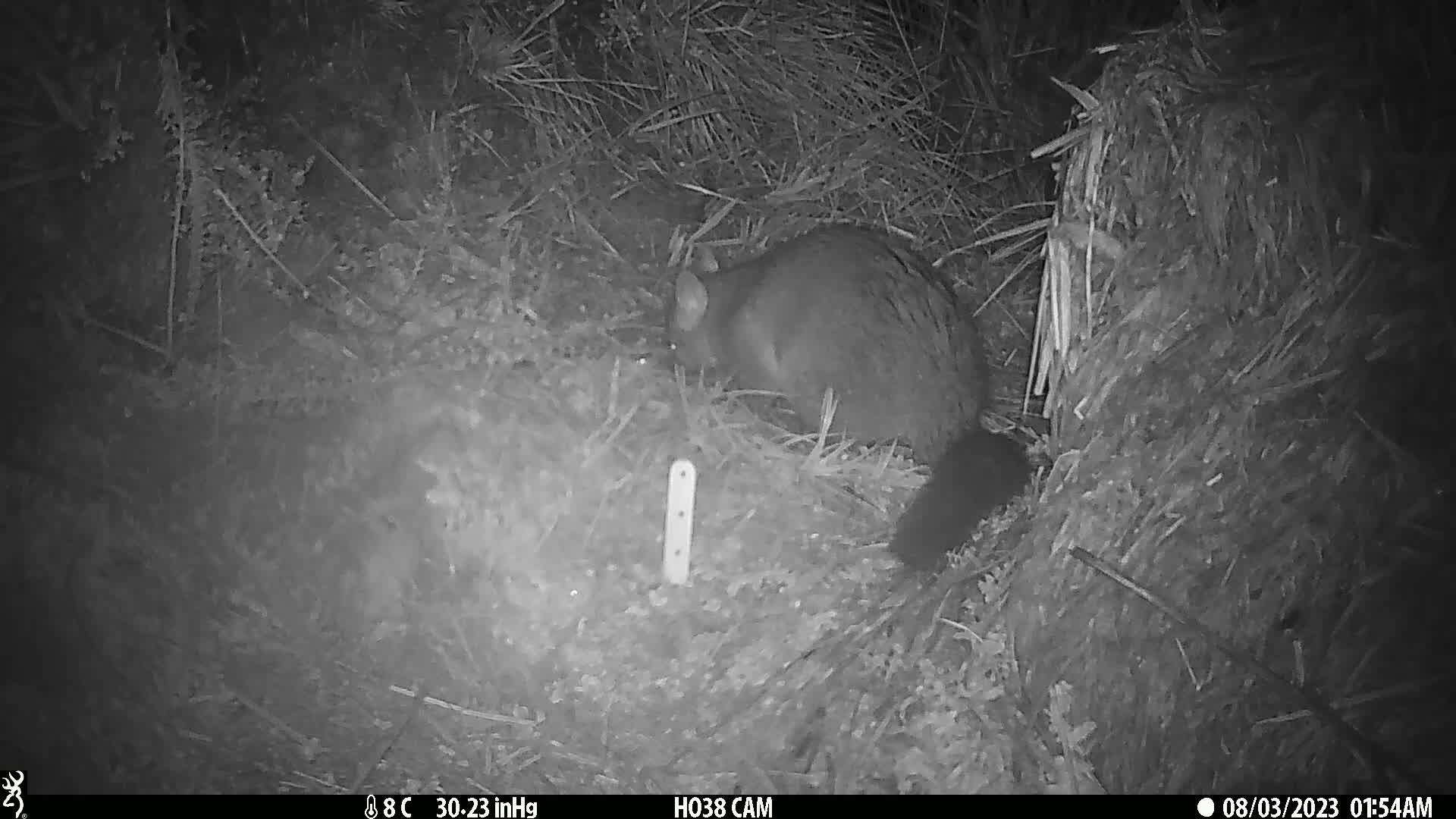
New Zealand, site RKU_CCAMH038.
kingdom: Animalia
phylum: Chordata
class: Mammalia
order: Diprotodontia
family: Phalangeridae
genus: Trichosurus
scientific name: Trichosurus vulpecula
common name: common brushtail possum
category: possum